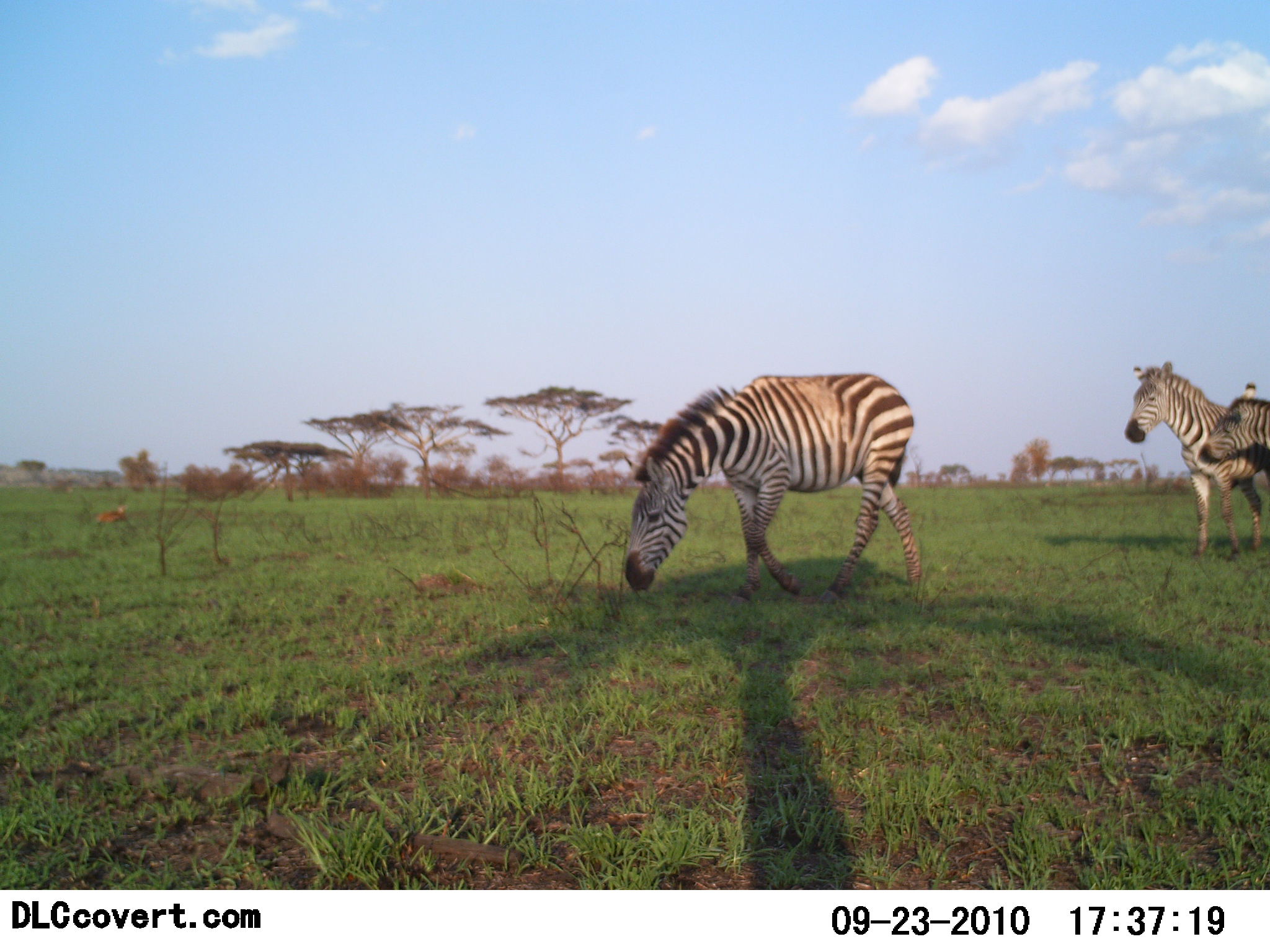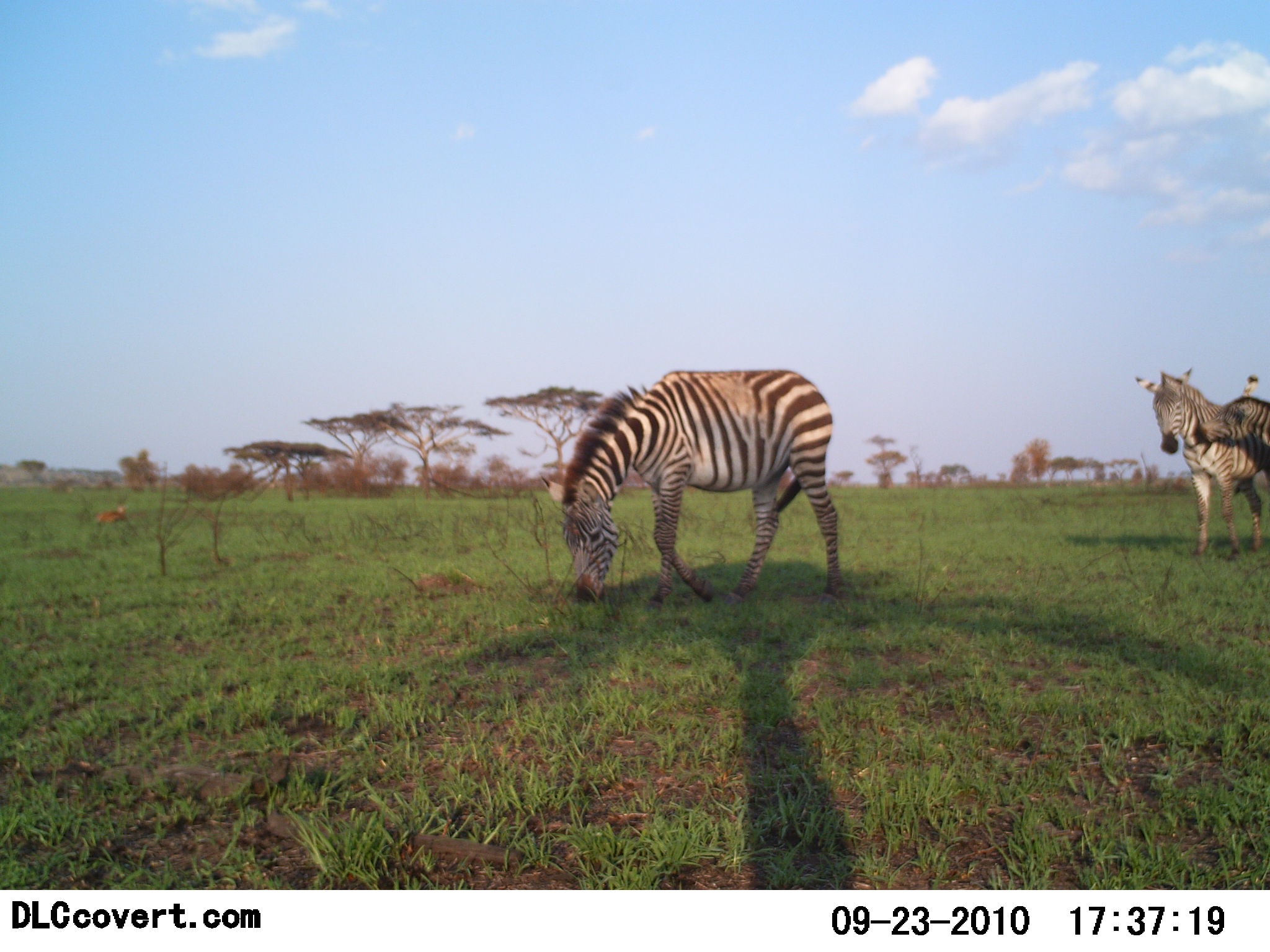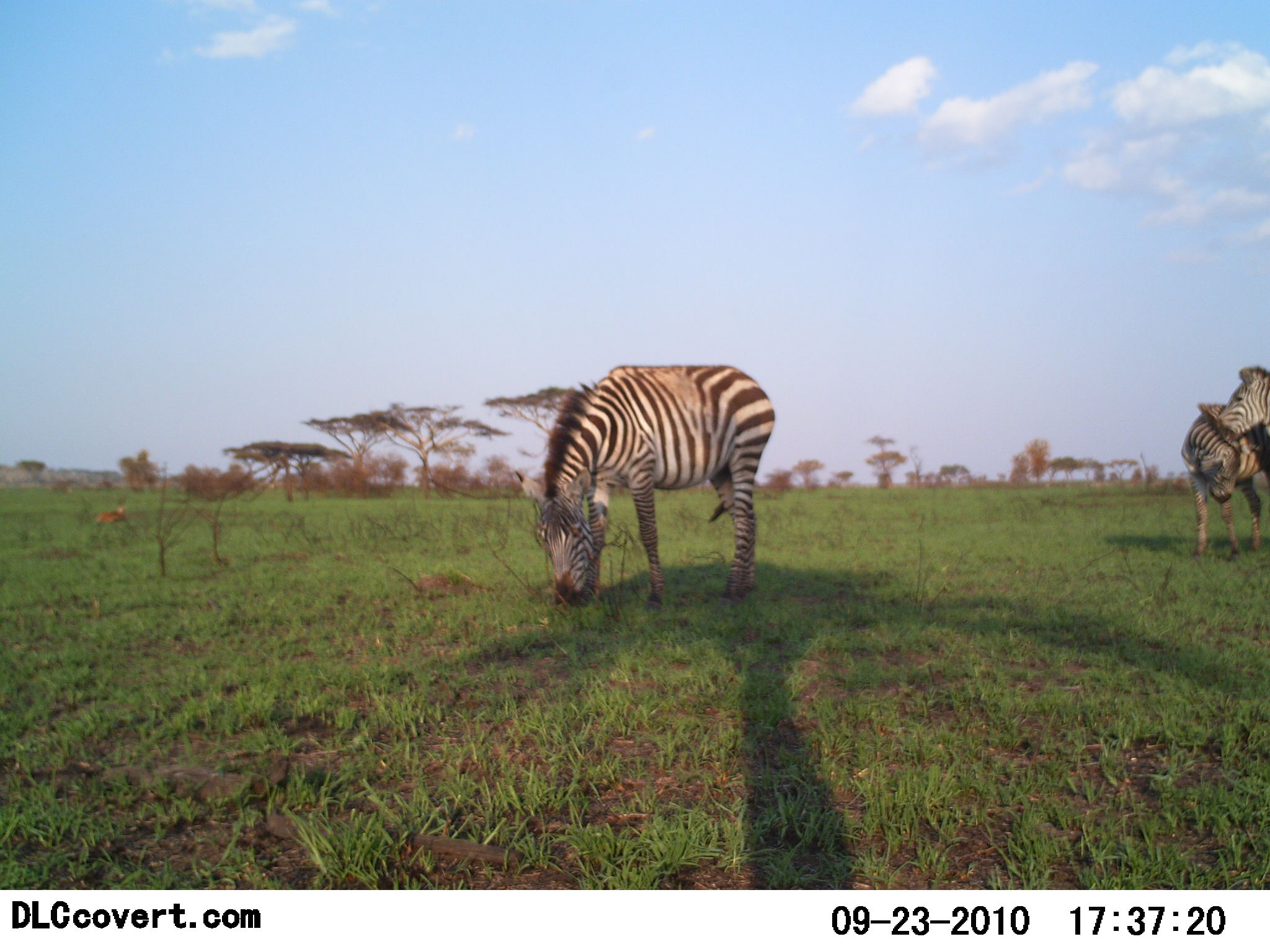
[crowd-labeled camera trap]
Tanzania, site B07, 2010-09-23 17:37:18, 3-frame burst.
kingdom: Animalia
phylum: Chordata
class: Mammalia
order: Perissodactyla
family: Equidae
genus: Equus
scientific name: Equus quagga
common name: plains zebra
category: zebra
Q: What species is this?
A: Zebra (plains zebra) (Equus quagga).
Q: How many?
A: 3.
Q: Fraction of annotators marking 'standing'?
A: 35%.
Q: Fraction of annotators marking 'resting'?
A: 0%.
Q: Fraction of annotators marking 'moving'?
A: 40%.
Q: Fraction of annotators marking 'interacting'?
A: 70%.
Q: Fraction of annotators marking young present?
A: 0%.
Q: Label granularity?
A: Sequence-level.